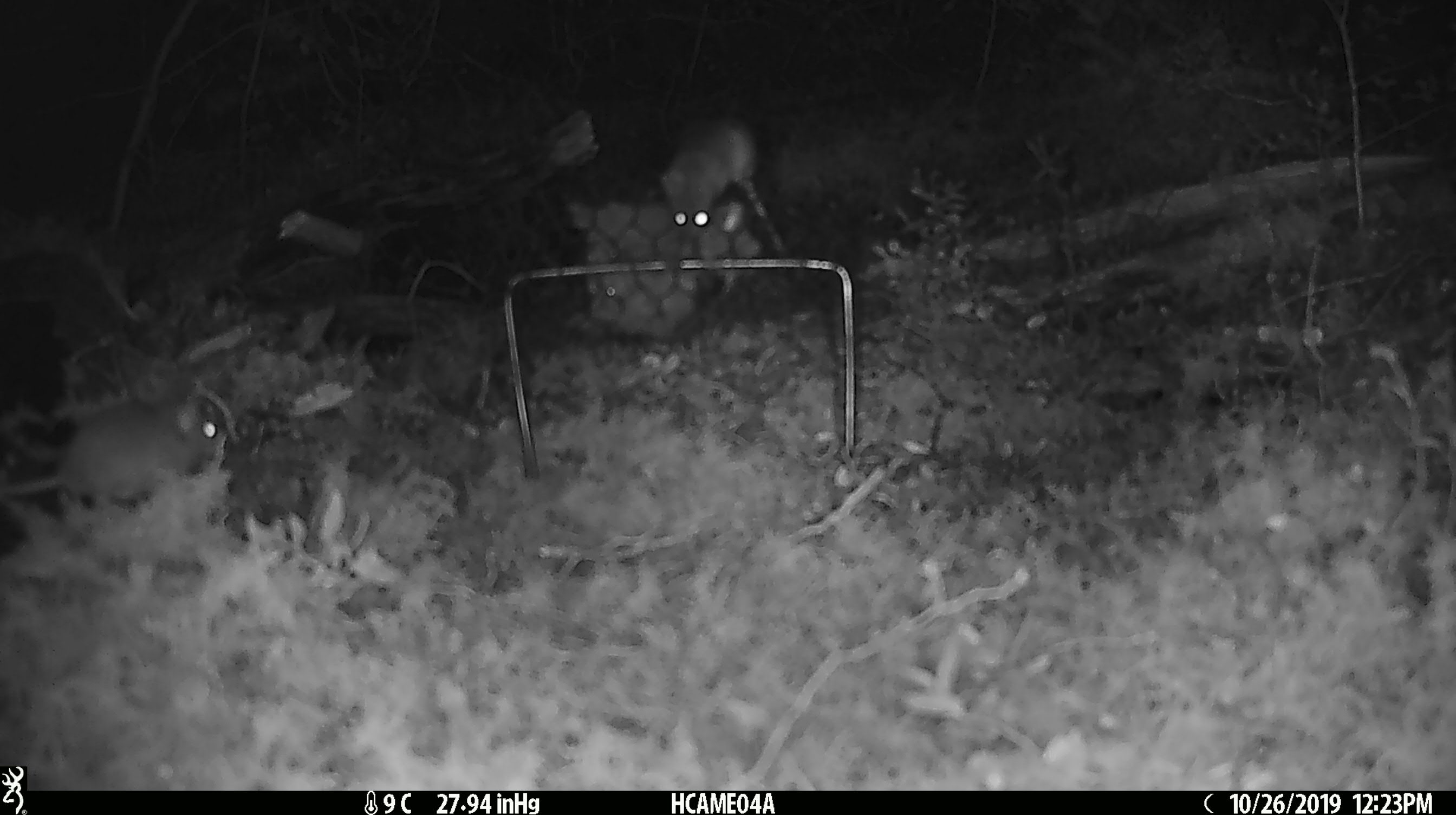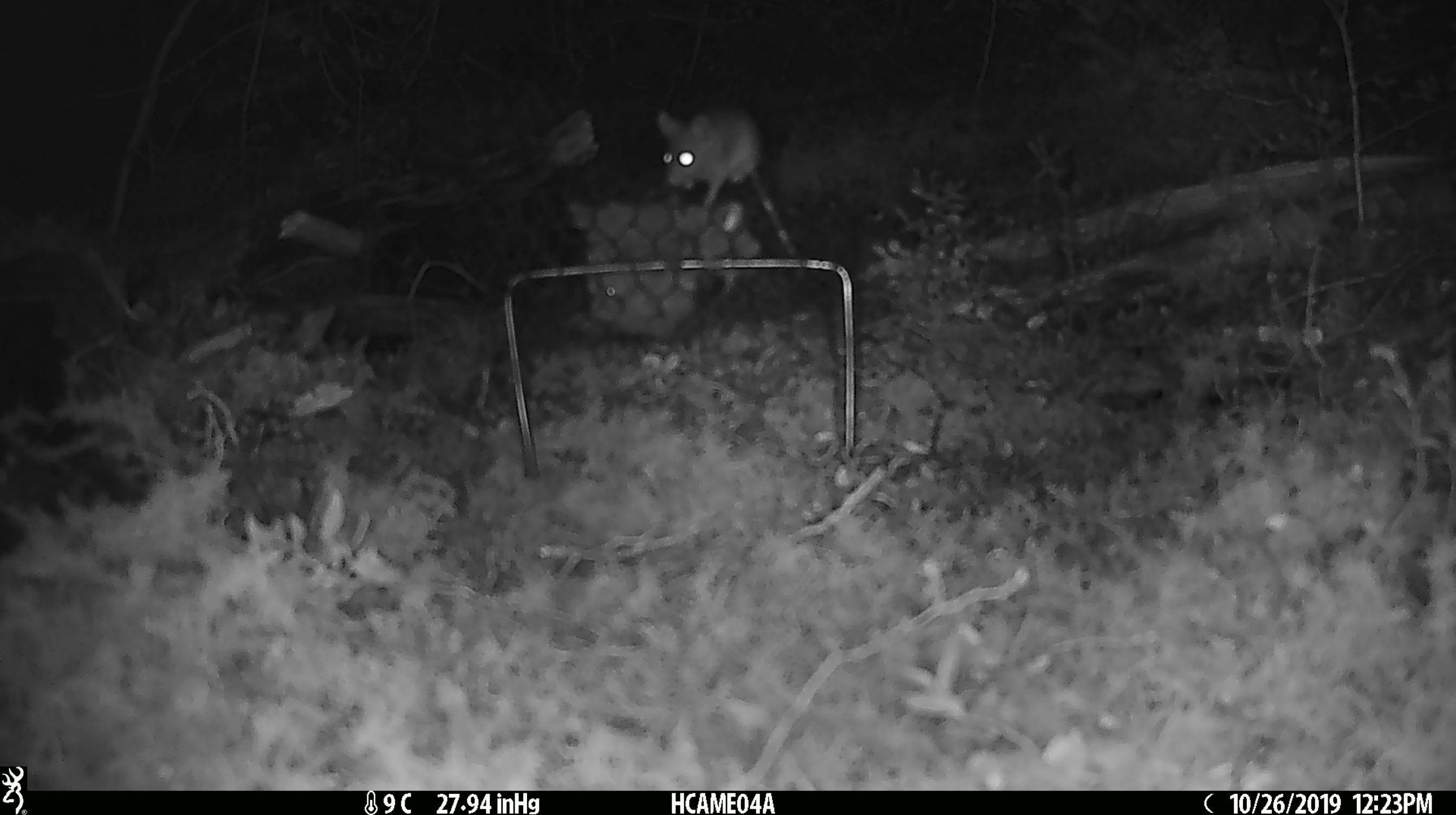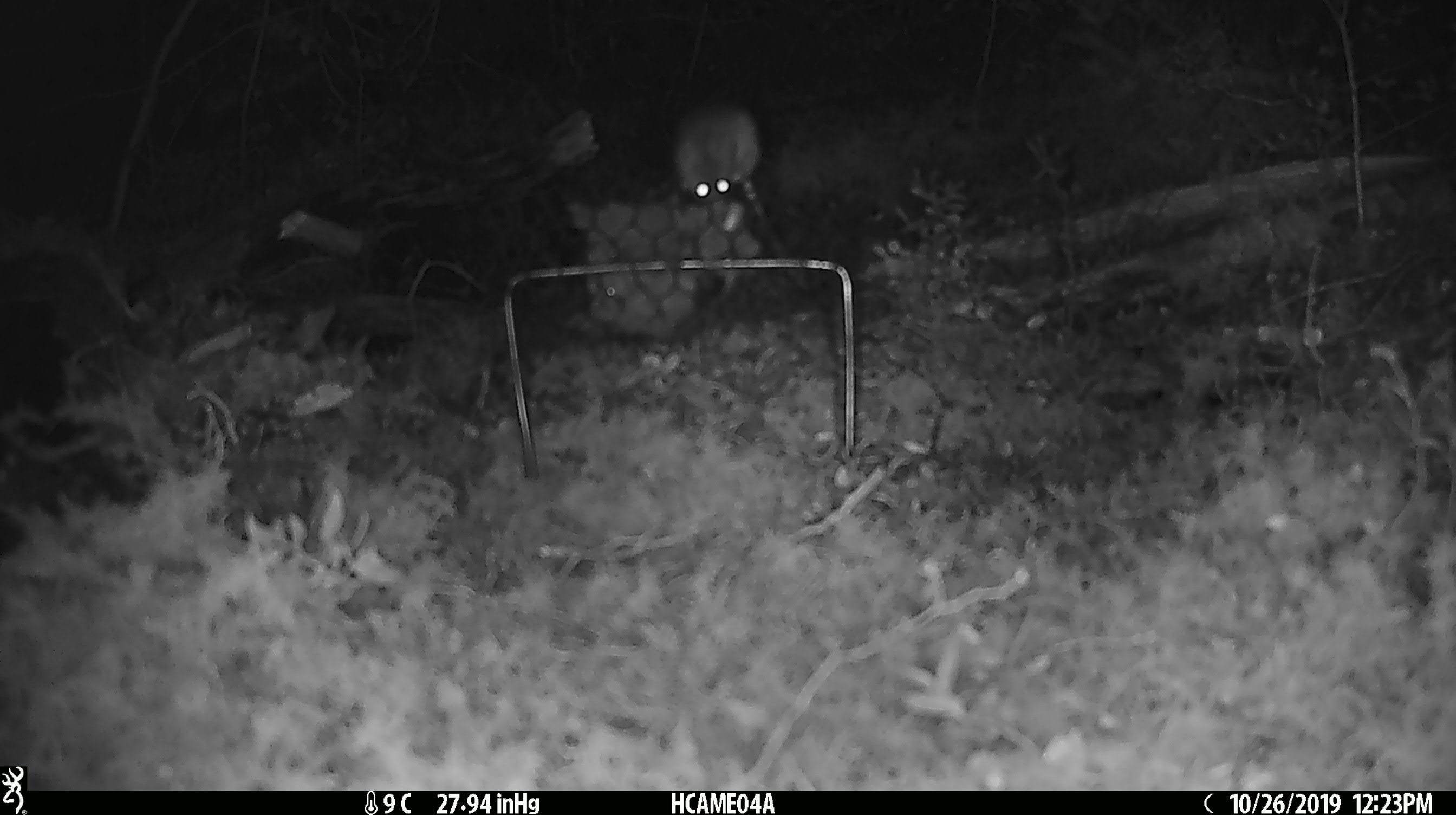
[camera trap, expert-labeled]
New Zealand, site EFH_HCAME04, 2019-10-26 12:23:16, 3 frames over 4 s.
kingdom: Animalia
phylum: Chordata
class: Mammalia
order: Rodentia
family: Muridae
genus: Mus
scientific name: Mus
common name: mouse